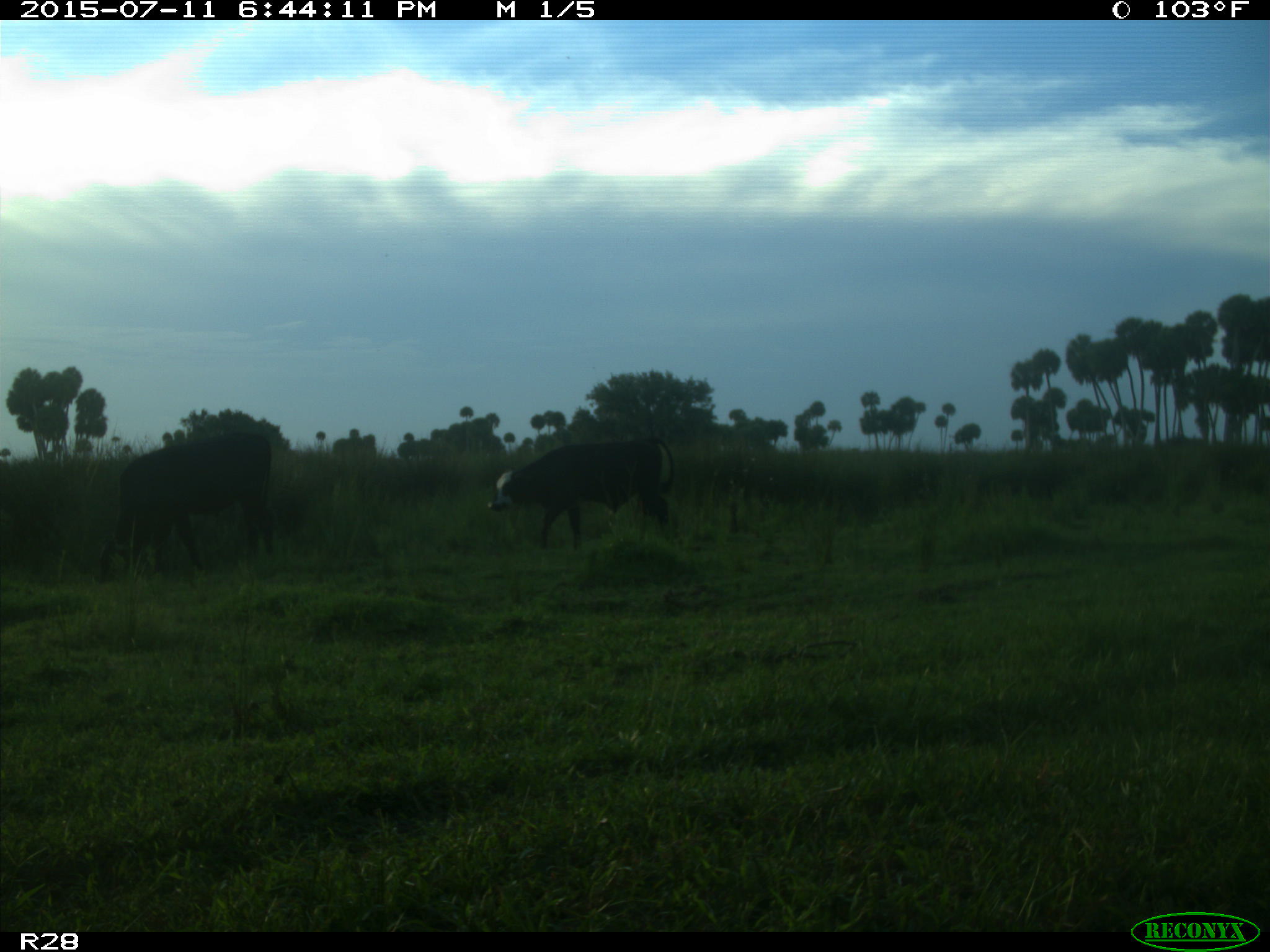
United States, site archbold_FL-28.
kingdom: Animalia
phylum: Chordata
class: Mammalia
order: Artiodactyla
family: Bovidae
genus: Bos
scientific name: Bos taurus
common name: domestic cow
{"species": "Bos taurus (domestic cow)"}